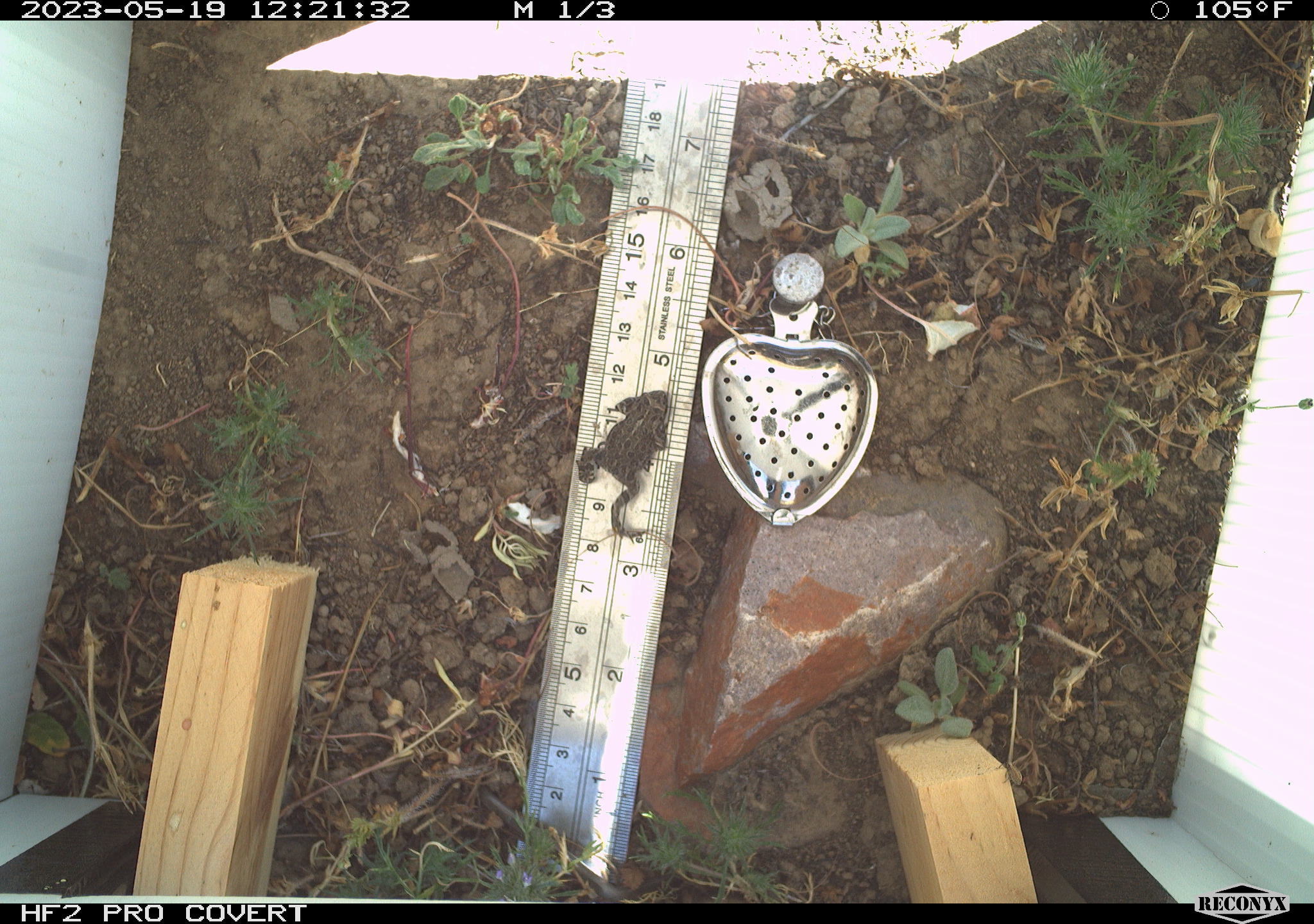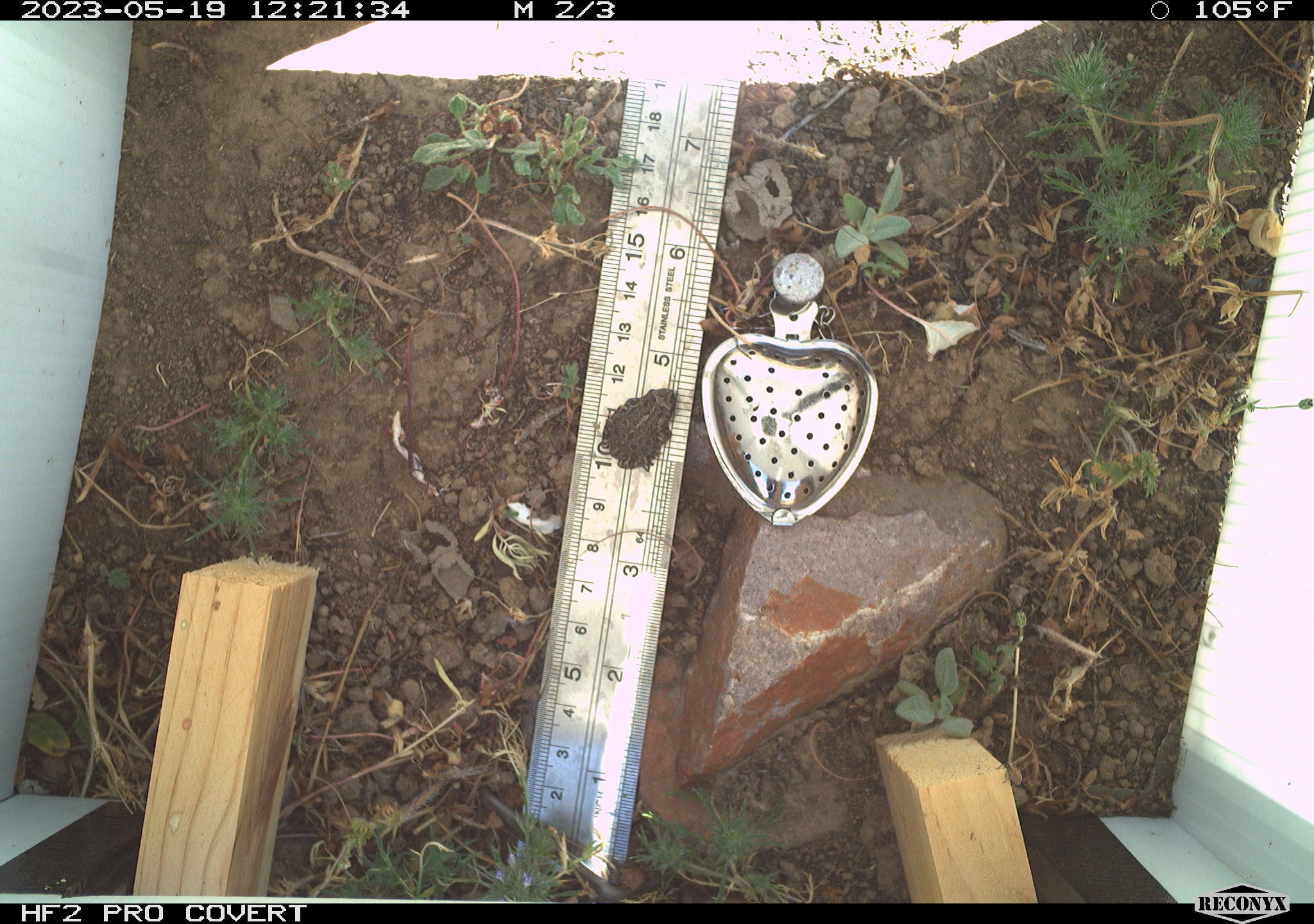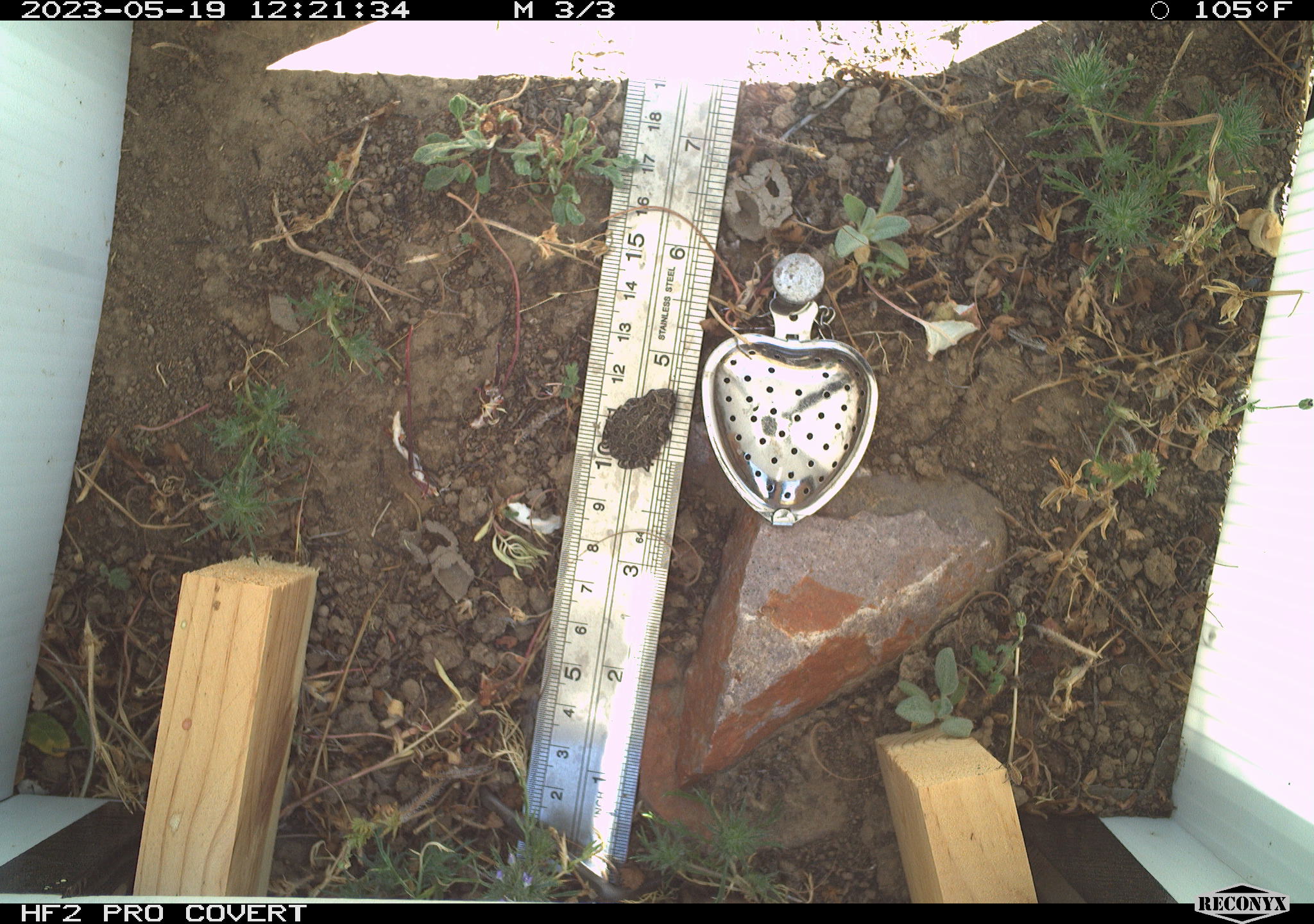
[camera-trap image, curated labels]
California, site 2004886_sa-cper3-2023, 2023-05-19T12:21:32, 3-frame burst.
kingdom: Animalia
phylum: Chordata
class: Amphibia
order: Anura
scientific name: Anura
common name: frogs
Frogs (Anura).